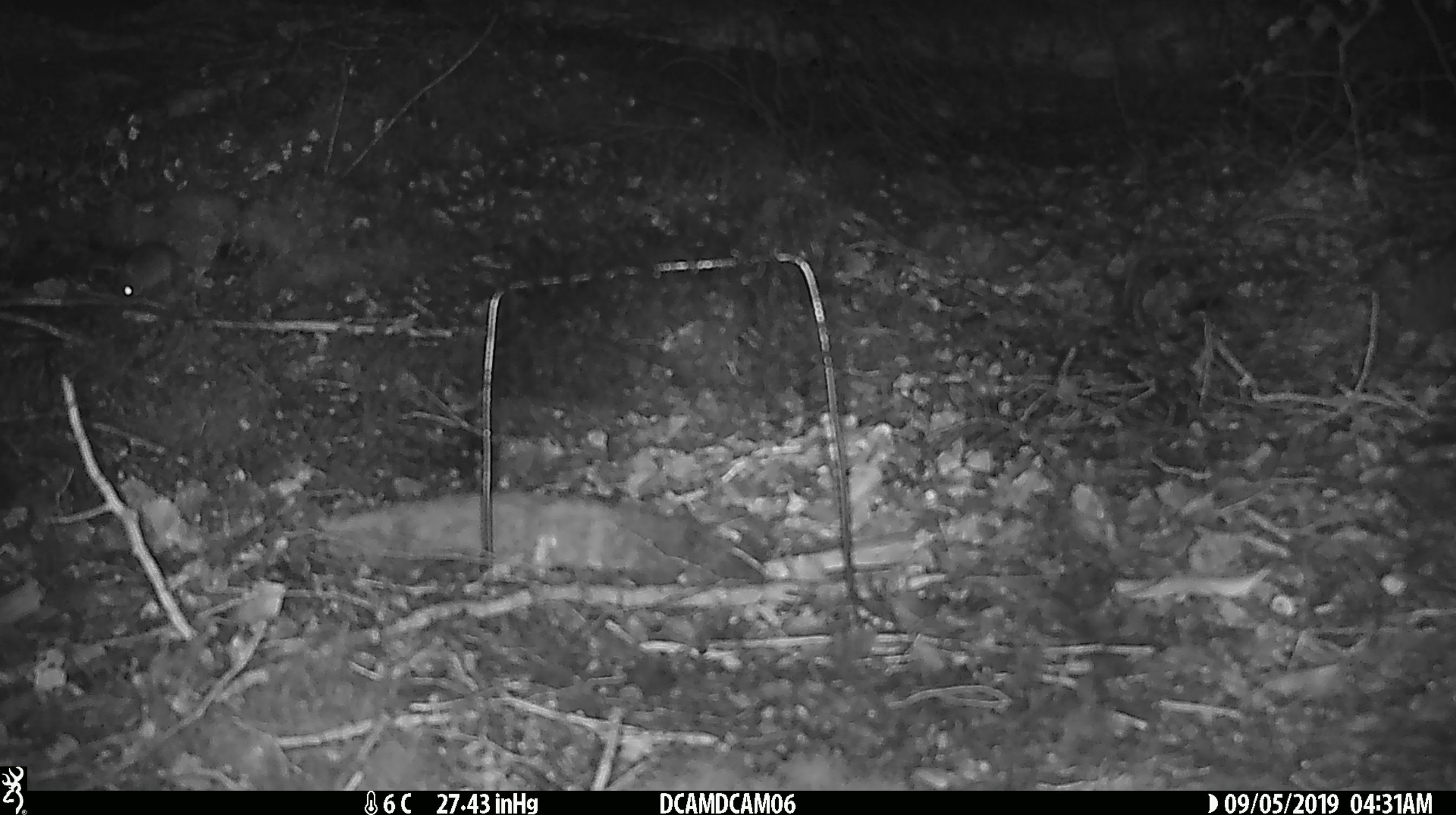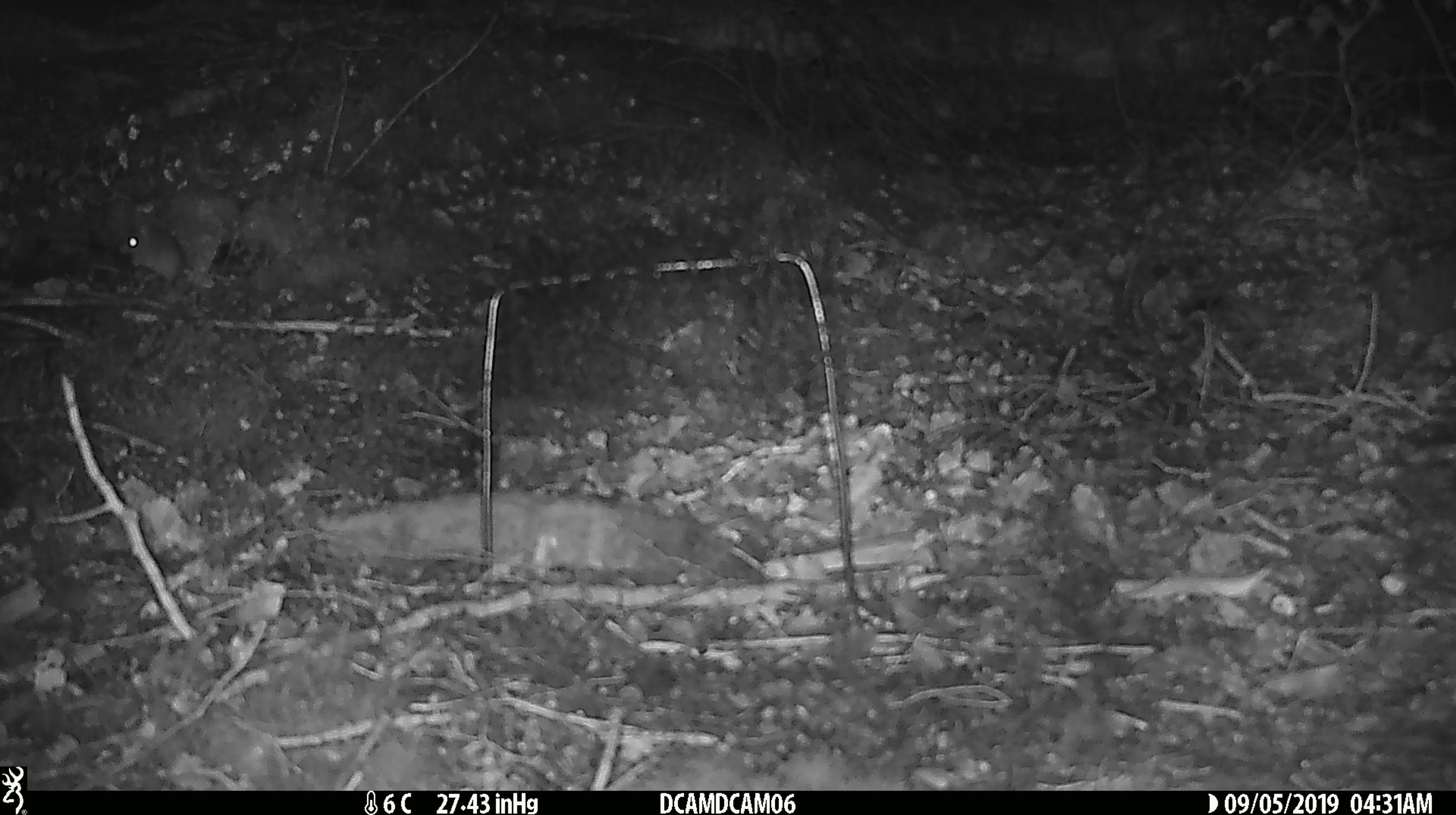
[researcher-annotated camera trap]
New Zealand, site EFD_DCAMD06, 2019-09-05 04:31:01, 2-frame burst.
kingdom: Animalia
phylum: Chordata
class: Mammalia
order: Rodentia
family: Muridae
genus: Mus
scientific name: Mus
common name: mouse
Mouse (Mus).